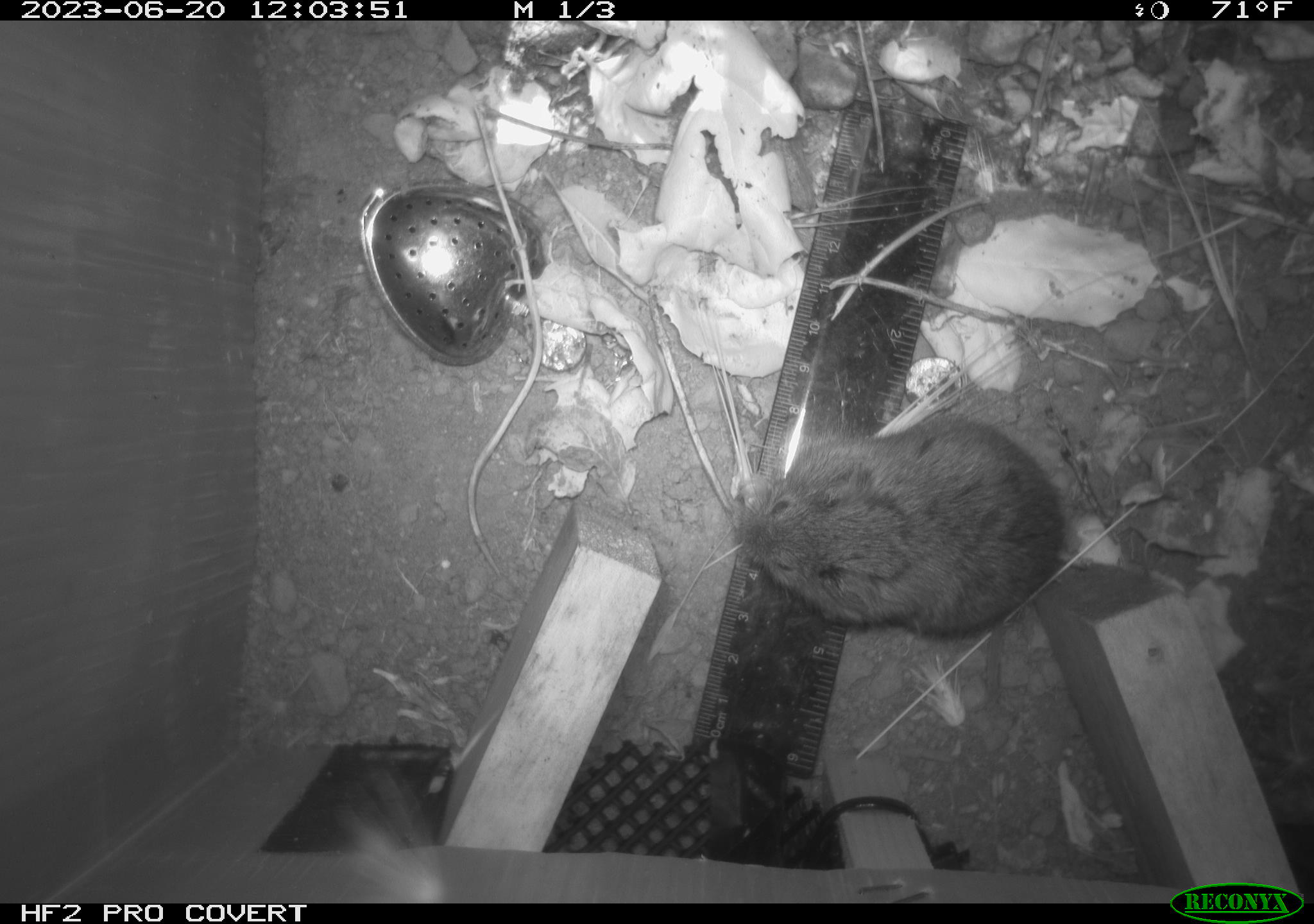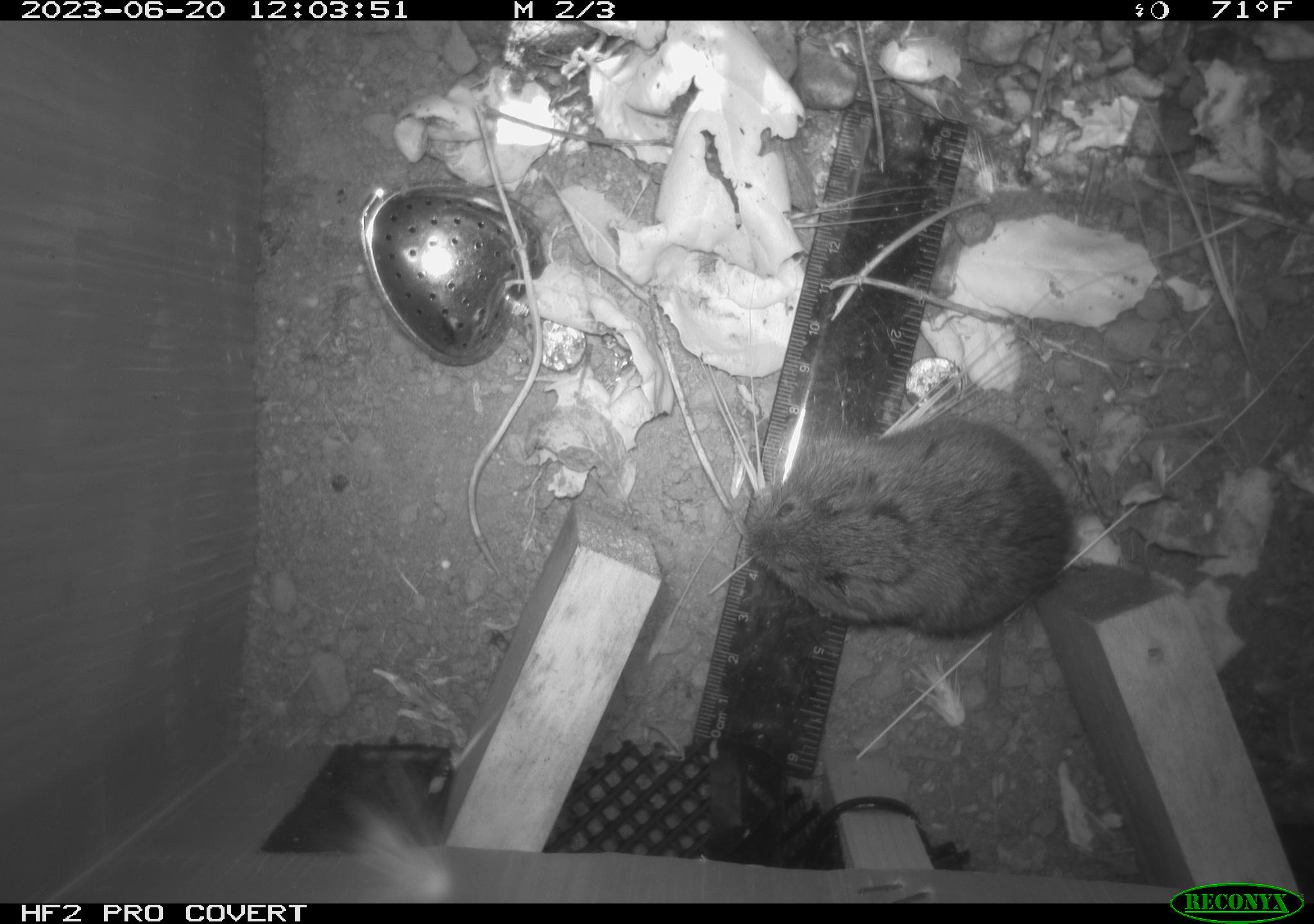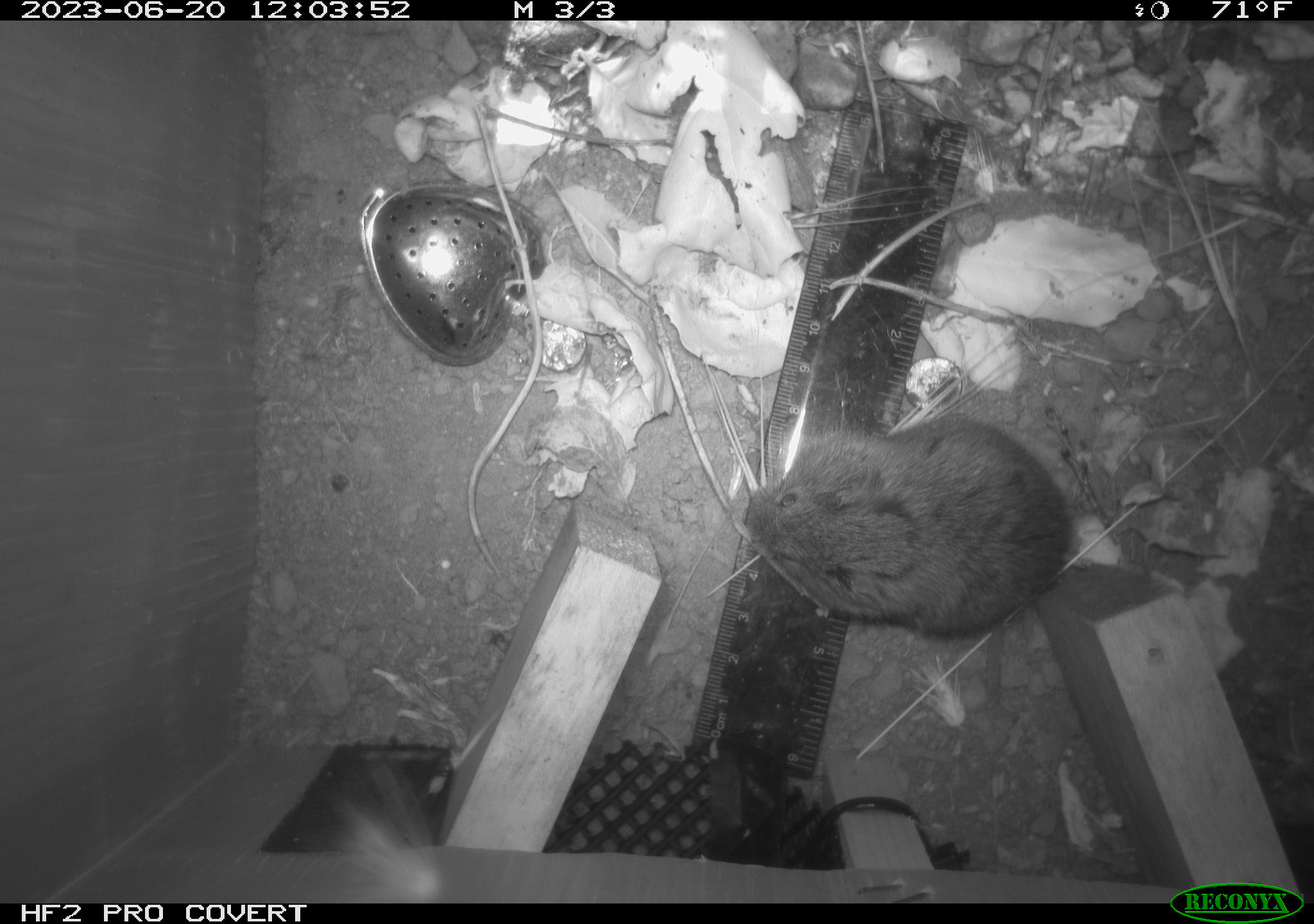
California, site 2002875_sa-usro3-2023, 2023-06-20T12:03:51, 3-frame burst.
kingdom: Animalia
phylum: Chordata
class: Mammalia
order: Rodentia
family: Cricetidae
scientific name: Arvicolinae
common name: voles, lemmings, and muskrats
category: arvicolinae subfamily